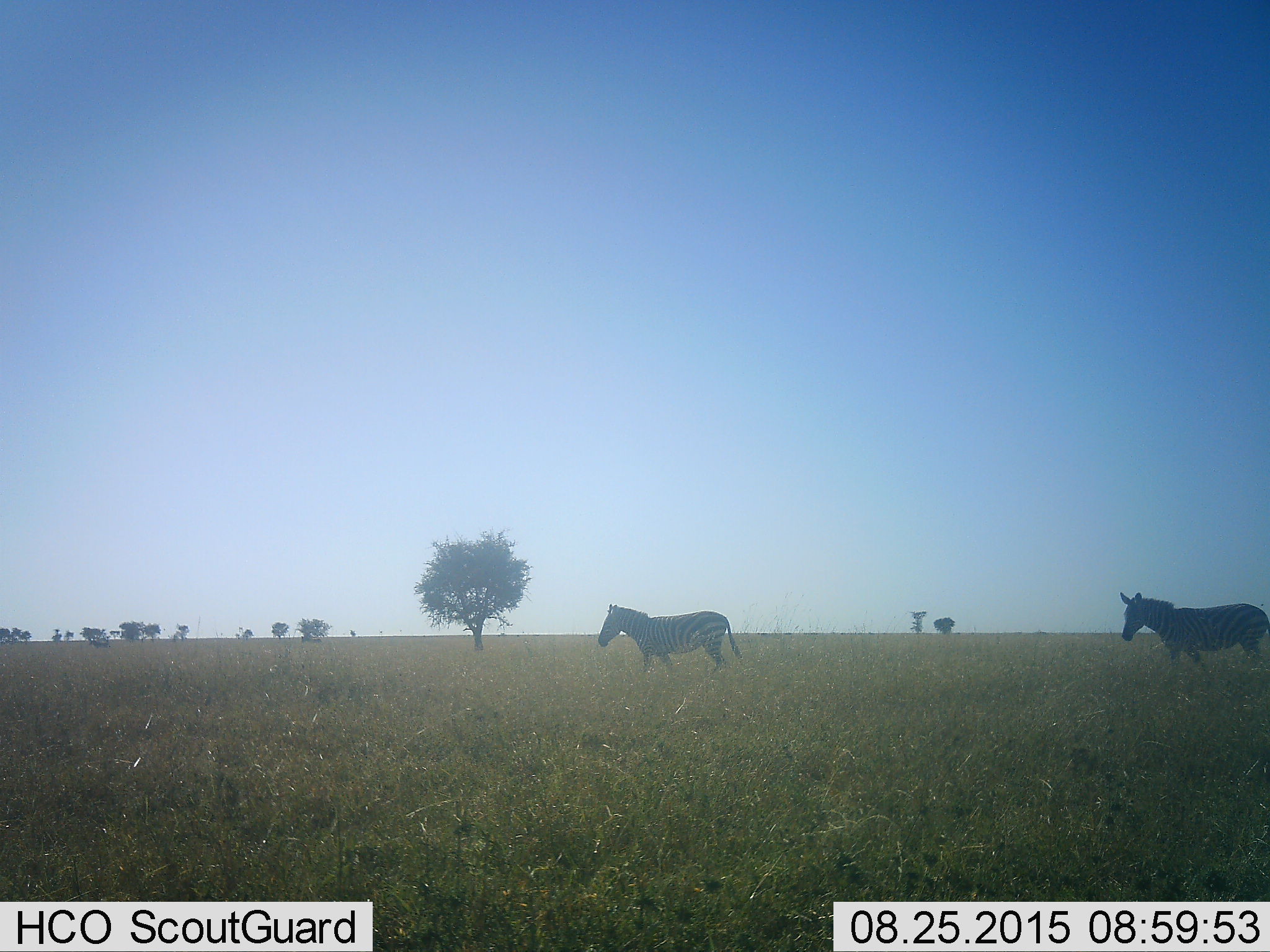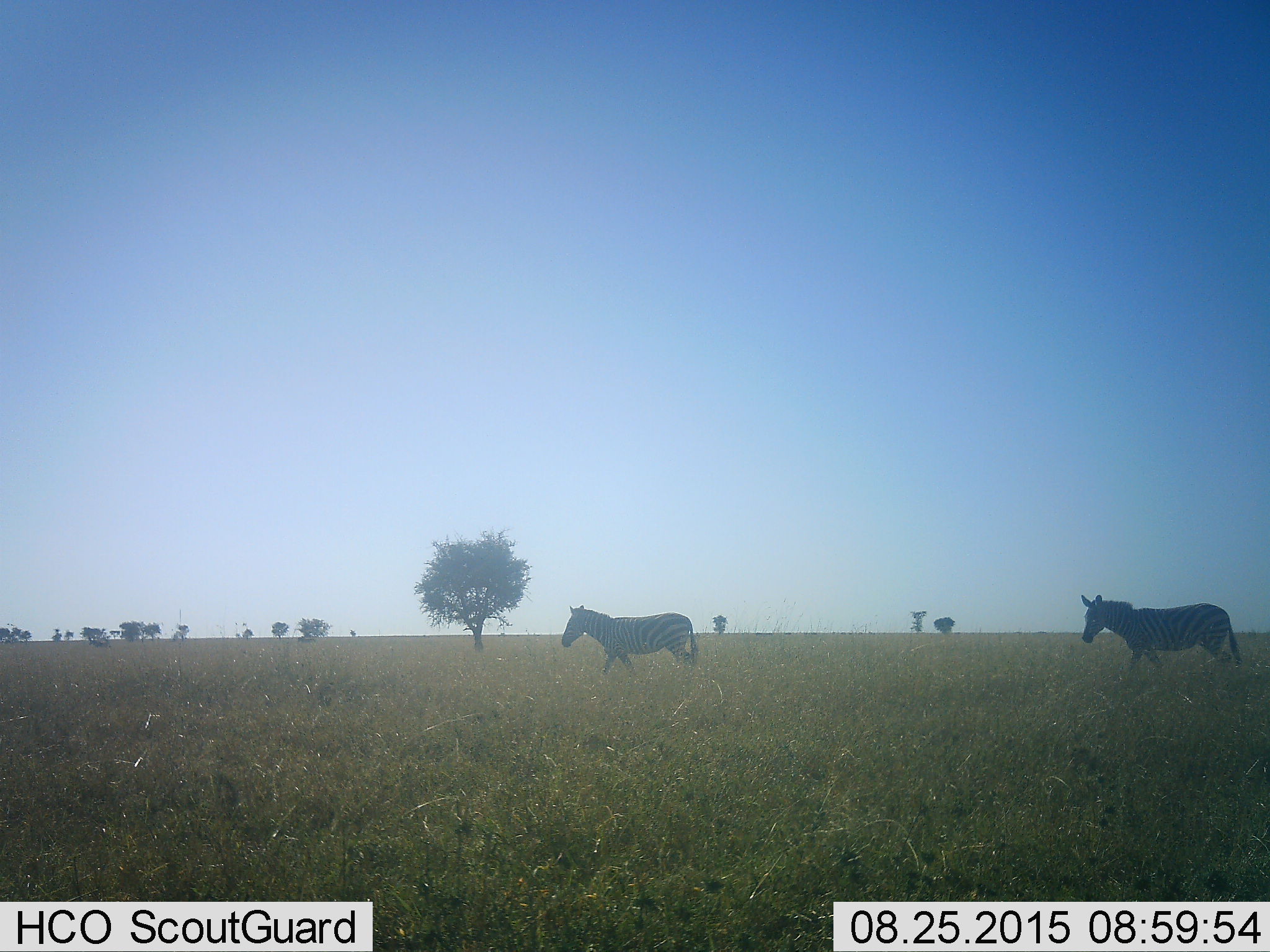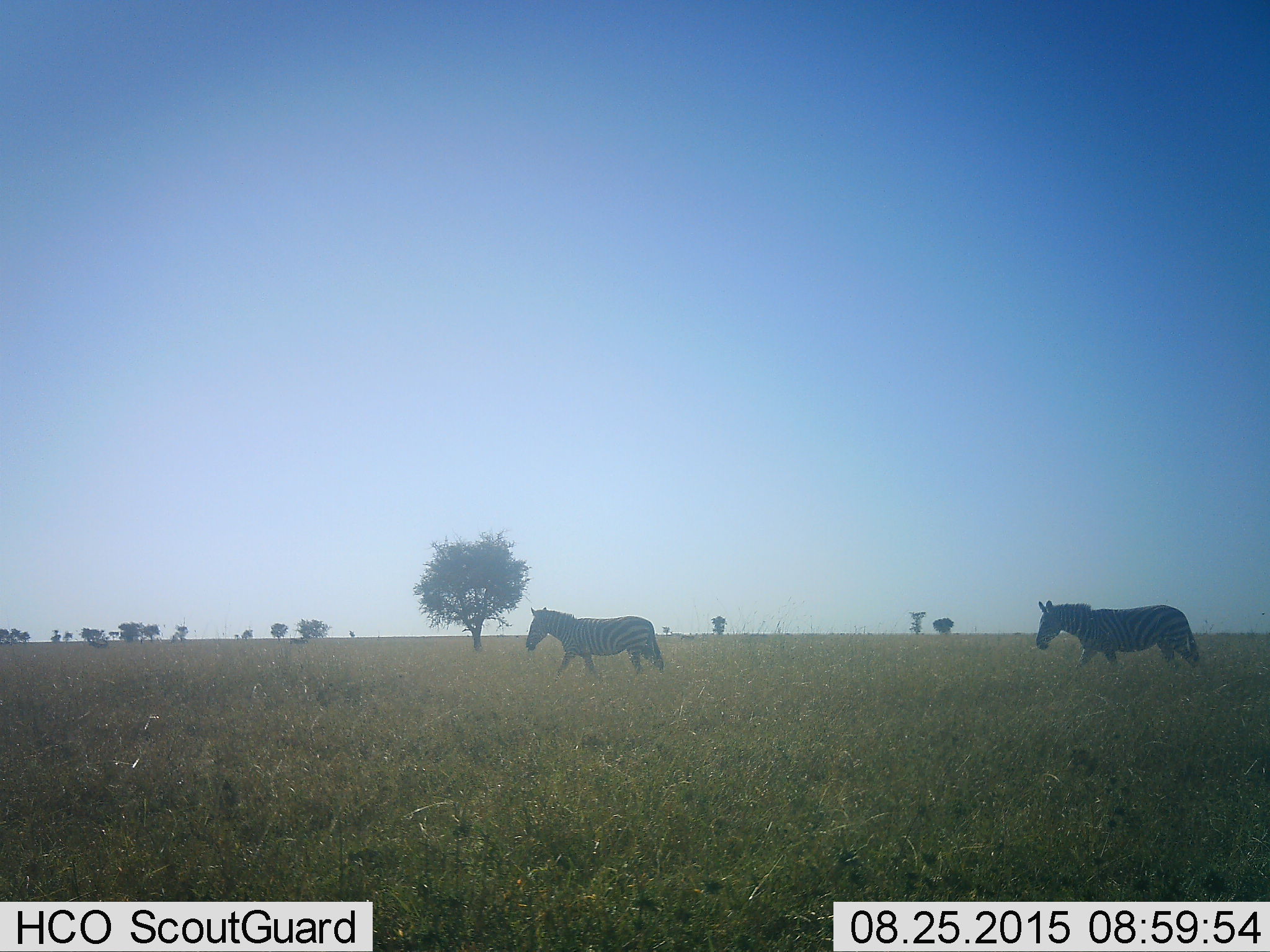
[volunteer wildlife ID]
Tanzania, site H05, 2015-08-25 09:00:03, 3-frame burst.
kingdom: Animalia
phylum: Chordata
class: Mammalia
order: Perissodactyla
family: Equidae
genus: Equus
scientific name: Equus quagga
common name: plains zebra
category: zebra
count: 2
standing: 22%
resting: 0%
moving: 100%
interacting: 0%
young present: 0%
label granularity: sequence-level